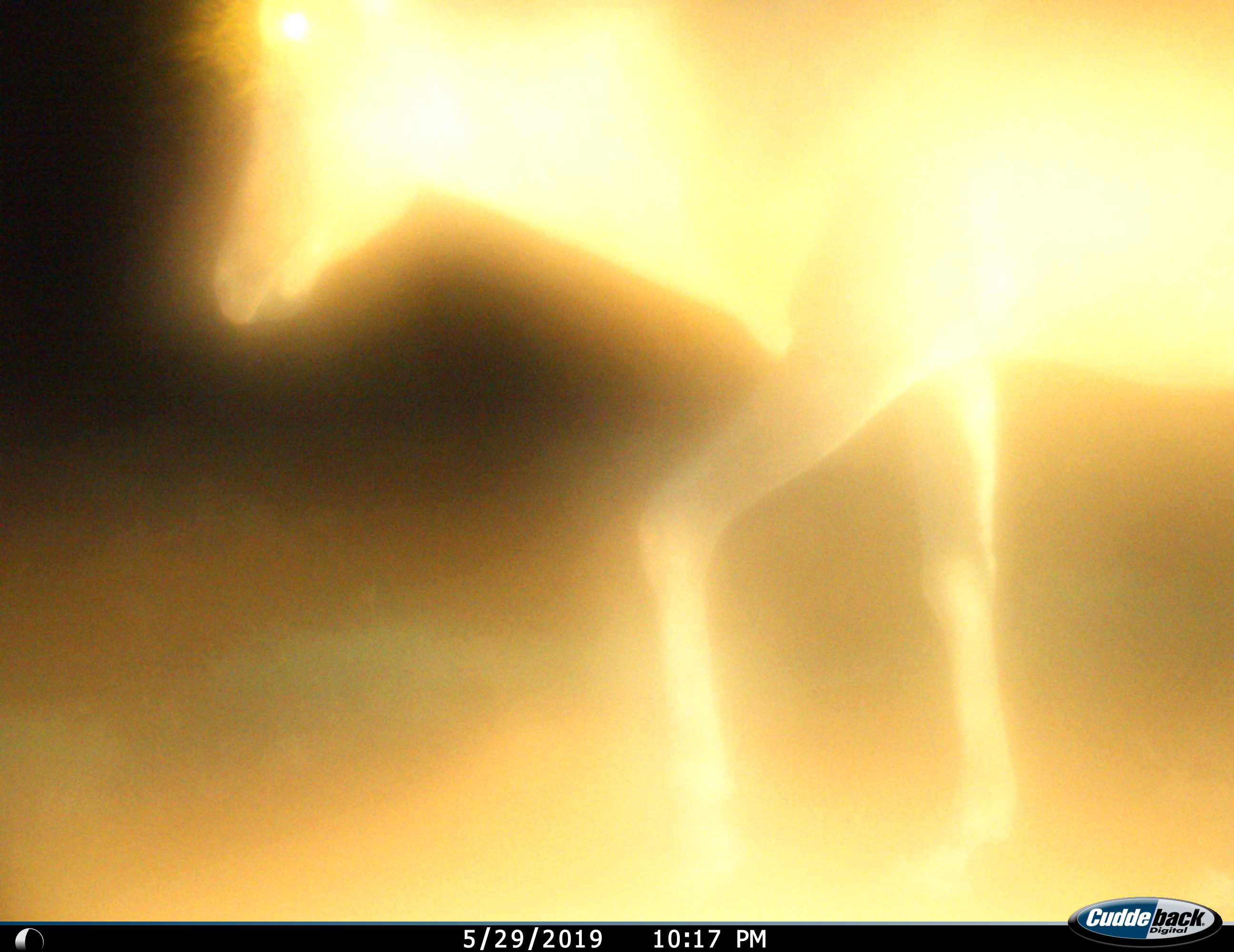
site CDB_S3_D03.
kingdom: Animalia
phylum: Chordata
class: Mammalia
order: Artiodactyla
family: Bovidae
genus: Tragelaphus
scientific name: Tragelaphus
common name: kudu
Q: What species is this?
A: Kudu (Tragelaphus).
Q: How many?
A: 1.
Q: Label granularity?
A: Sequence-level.